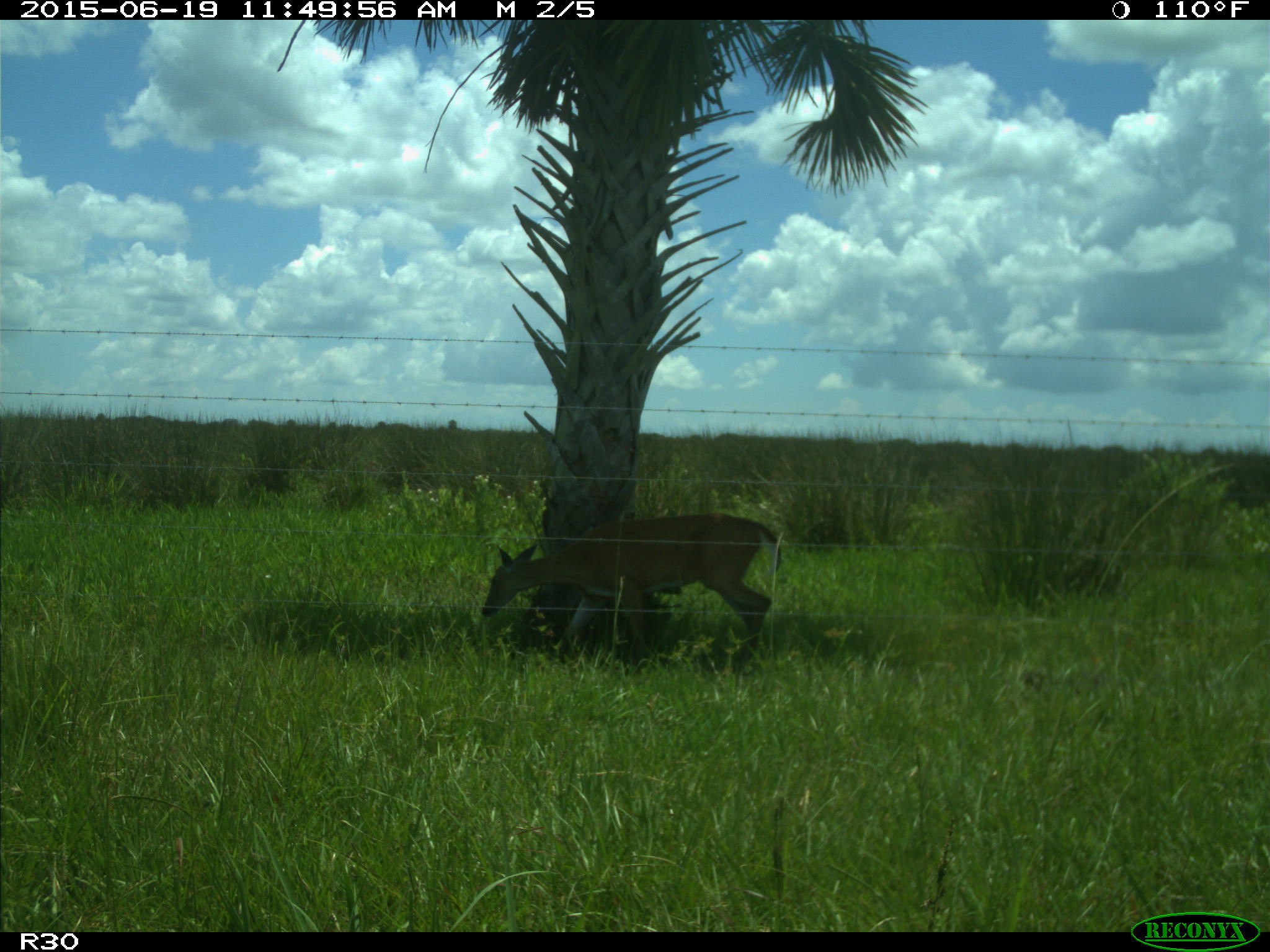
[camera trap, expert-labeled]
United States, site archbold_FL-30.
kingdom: Animalia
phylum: Chordata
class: Mammalia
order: Artiodactyla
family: Cervidae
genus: Odocoileus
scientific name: Odocoileus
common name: deer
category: unidentified deer